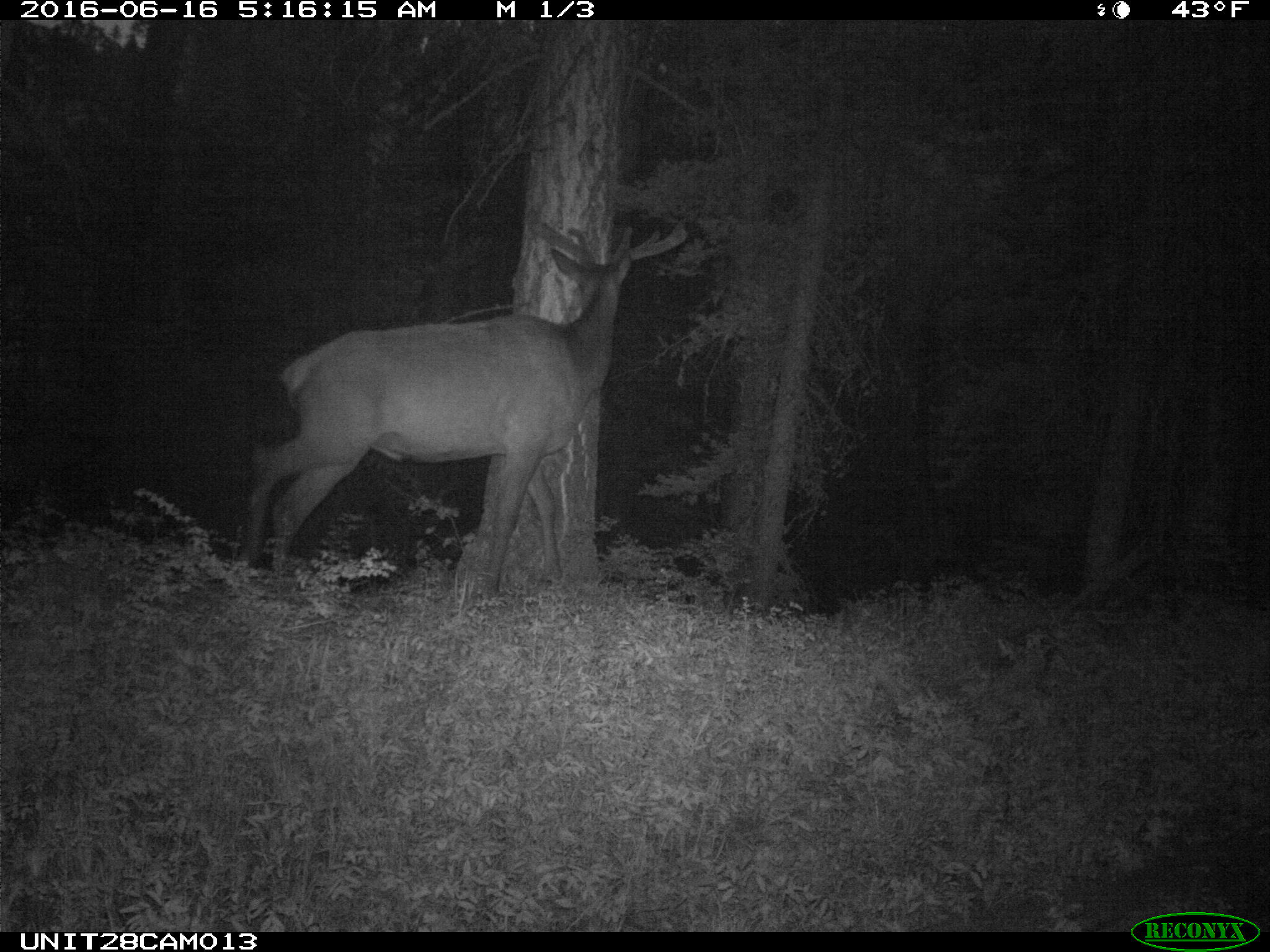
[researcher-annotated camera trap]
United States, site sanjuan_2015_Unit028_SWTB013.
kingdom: Animalia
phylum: Chordata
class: Mammalia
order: Artiodactyla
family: Cervidae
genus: Cervus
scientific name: Cervus elaphus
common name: red deer